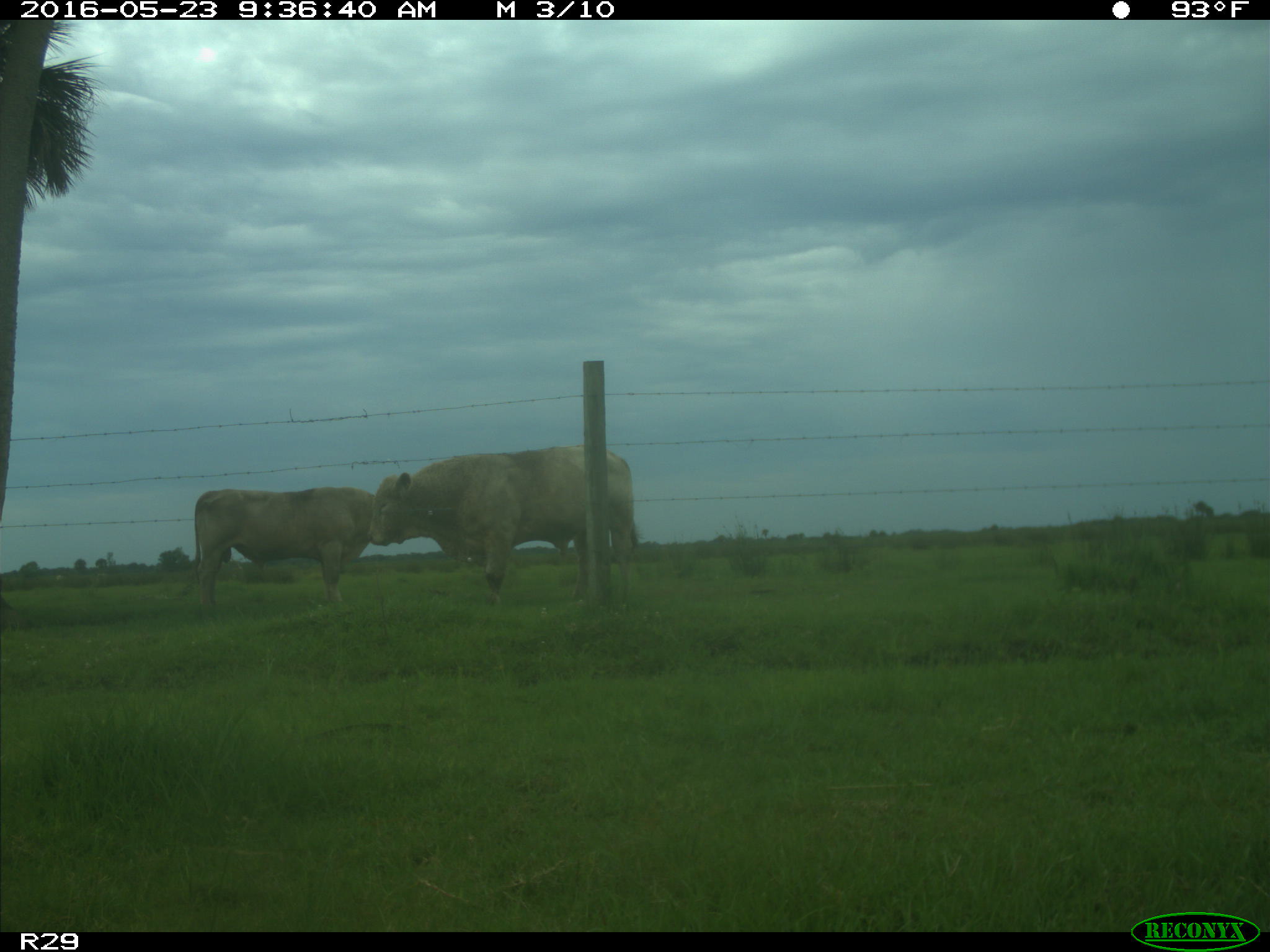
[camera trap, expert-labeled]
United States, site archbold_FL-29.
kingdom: Animalia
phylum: Chordata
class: Mammalia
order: Artiodactyla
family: Bovidae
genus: Bos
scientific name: Bos taurus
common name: domestic cow